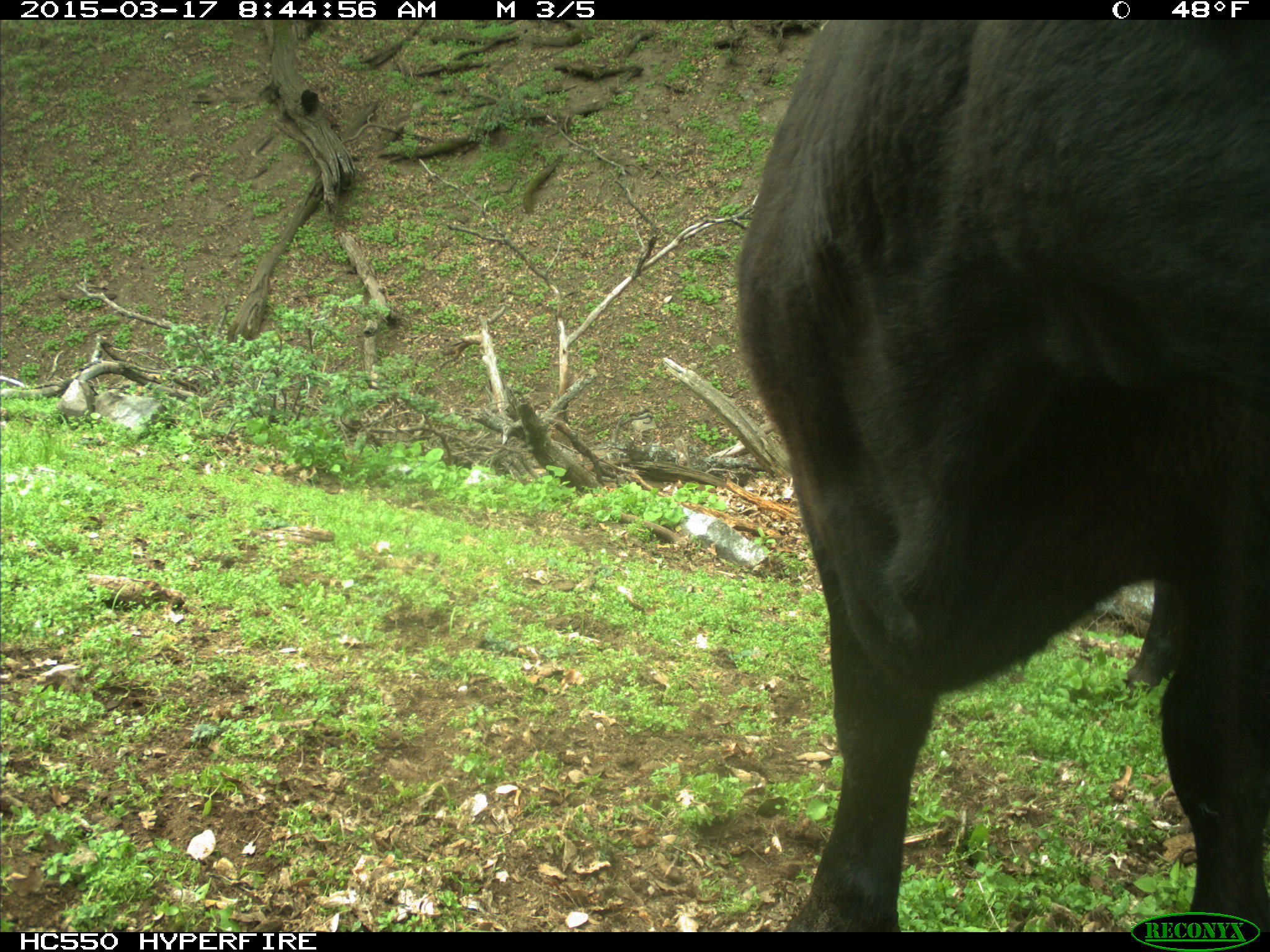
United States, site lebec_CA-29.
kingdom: Animalia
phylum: Chordata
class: Mammalia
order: Artiodactyla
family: Bovidae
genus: Bos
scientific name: Bos taurus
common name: domestic cow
Bos taurus (domestic cow).